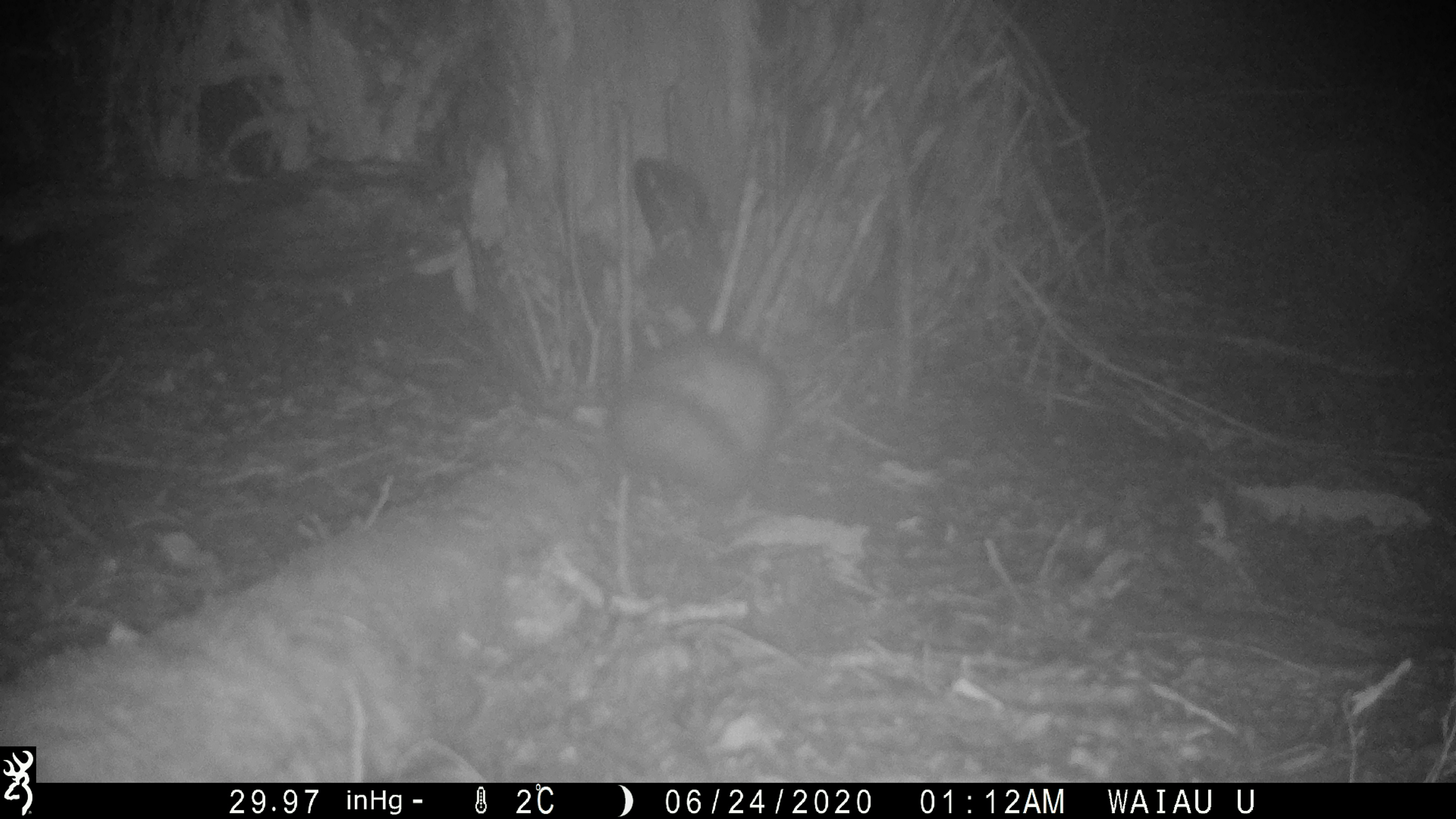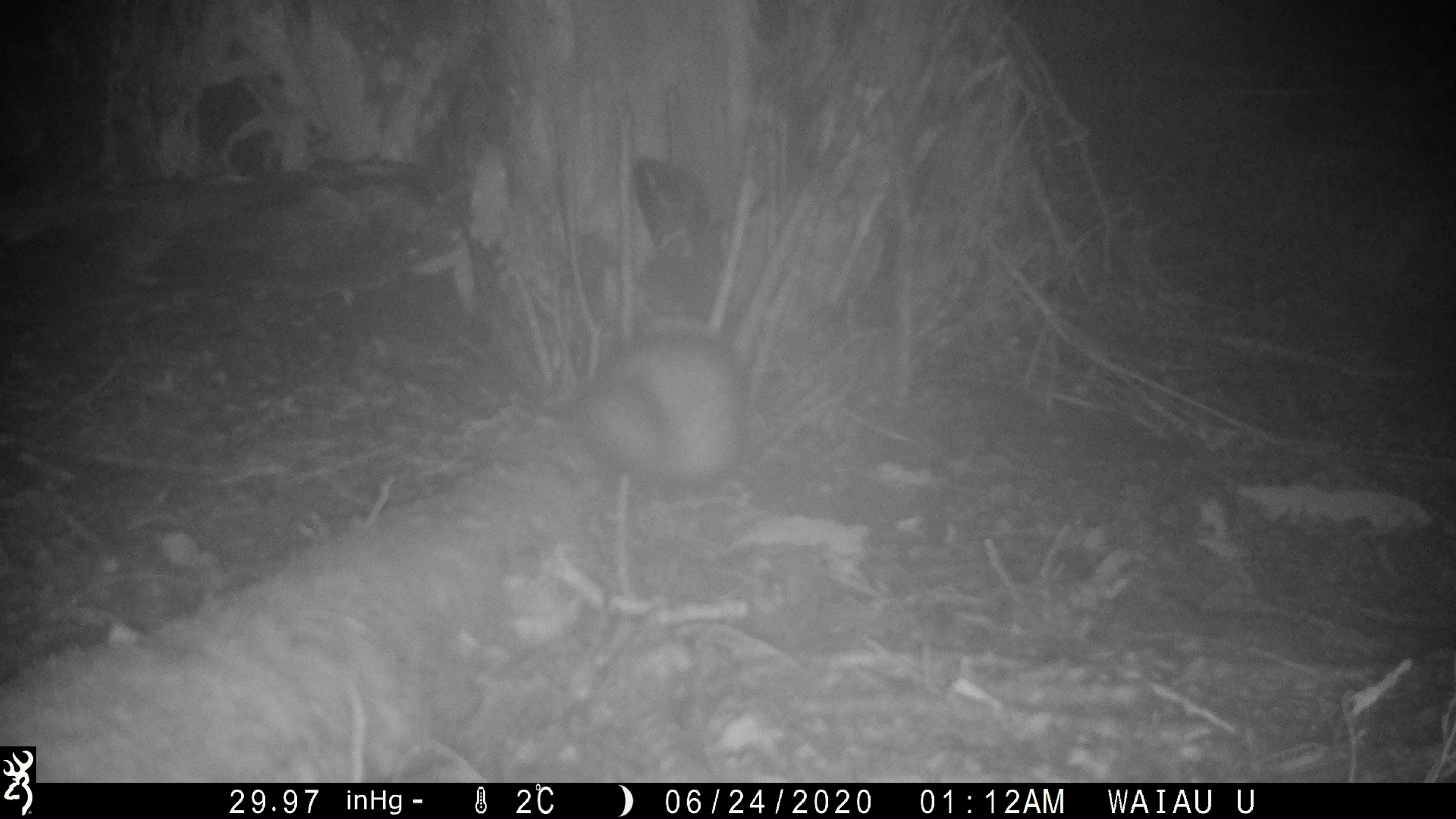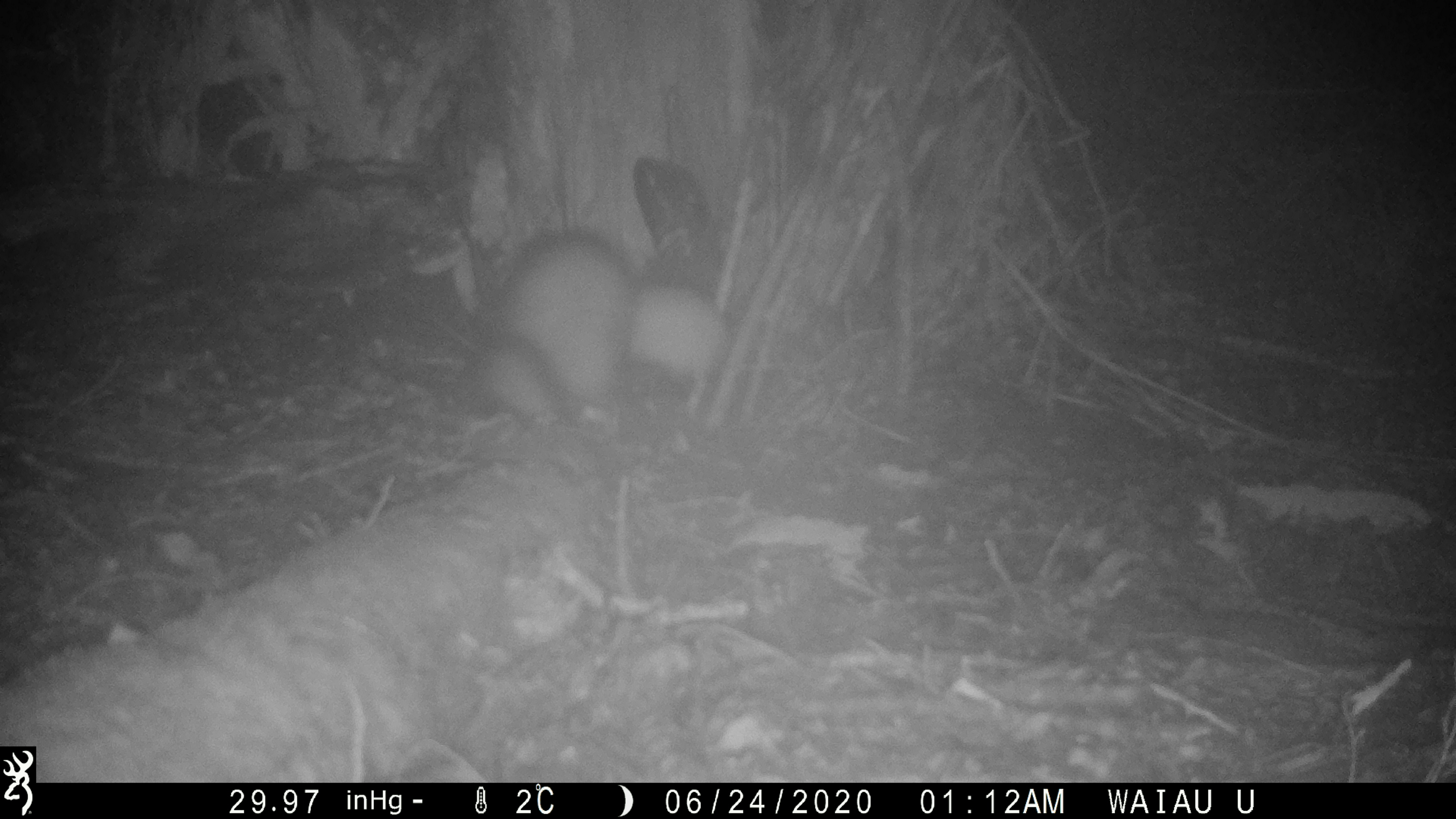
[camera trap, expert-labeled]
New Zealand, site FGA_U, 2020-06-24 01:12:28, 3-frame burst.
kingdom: Animalia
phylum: Chordata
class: Mammalia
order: Carnivora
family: Mustelidae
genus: Mustela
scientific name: Mustela furo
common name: ferret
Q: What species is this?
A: Ferret (Mustela furo).